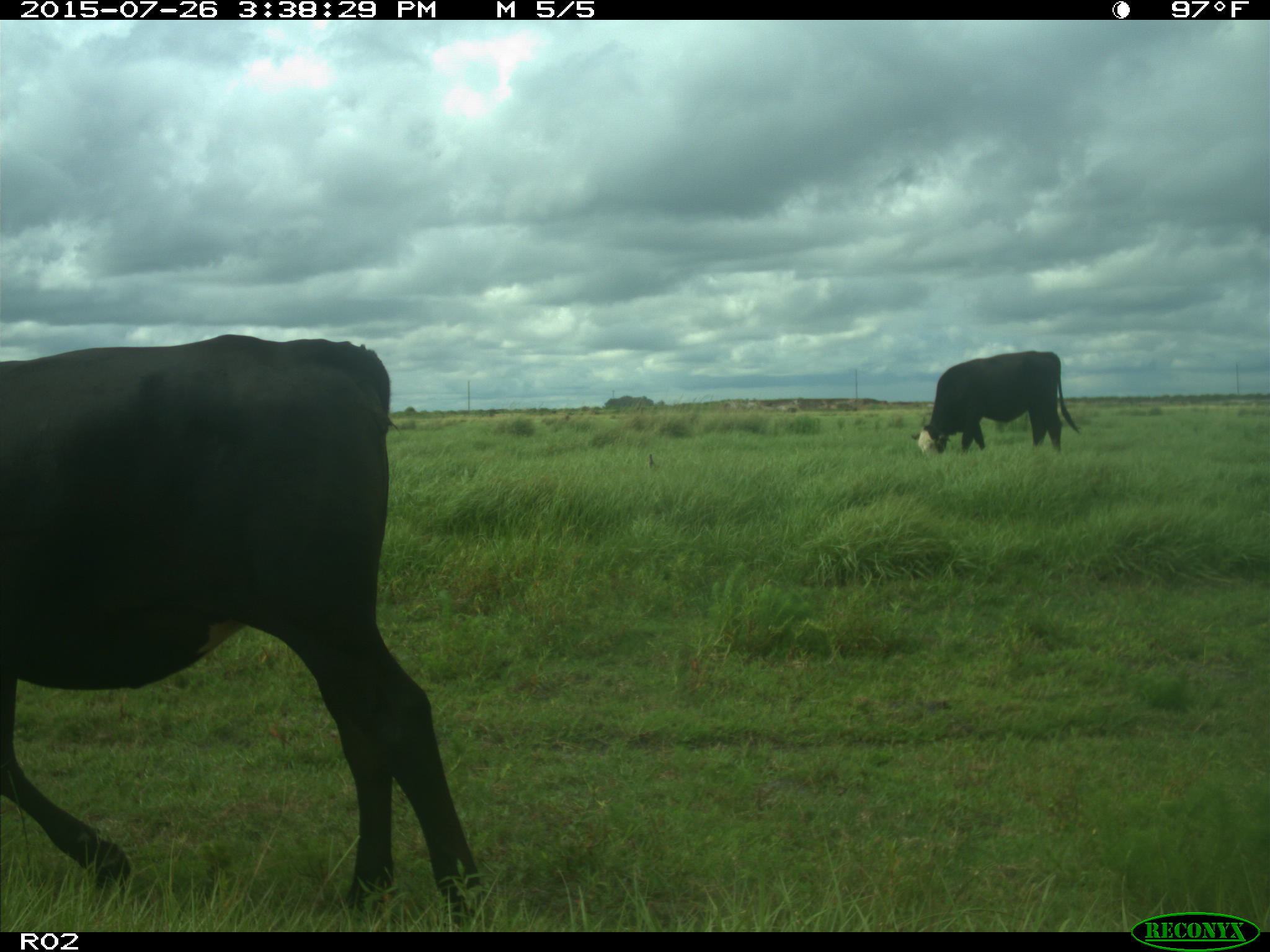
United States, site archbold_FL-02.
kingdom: Animalia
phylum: Chordata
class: Mammalia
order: Artiodactyla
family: Bovidae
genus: Bos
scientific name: Bos taurus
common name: domestic cow